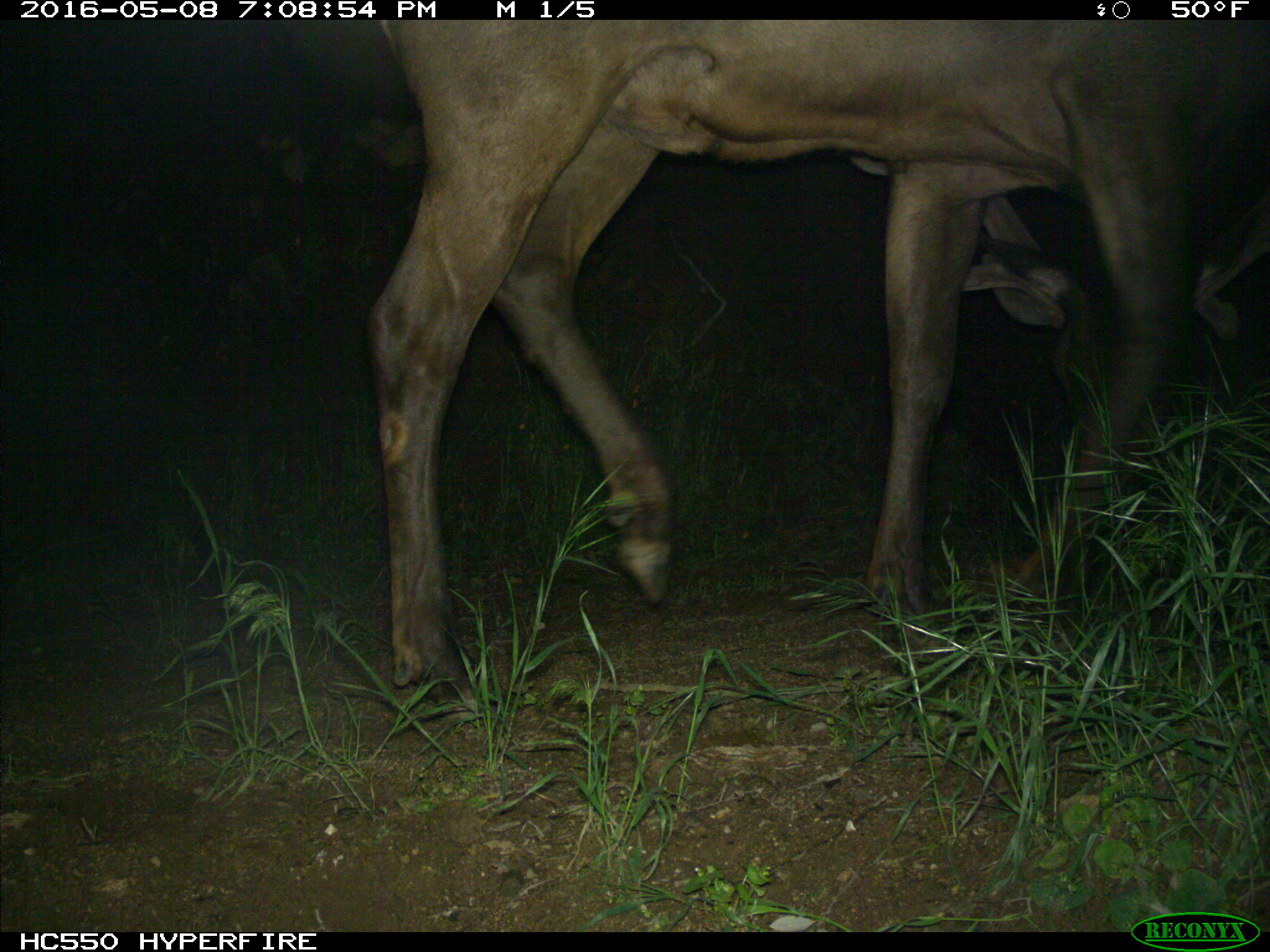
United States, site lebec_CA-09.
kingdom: Animalia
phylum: Chordata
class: Mammalia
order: Artiodactyla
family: Cervidae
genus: Cervus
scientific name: Cervus canadensis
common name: elk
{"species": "Cervus canadensis (elk)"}